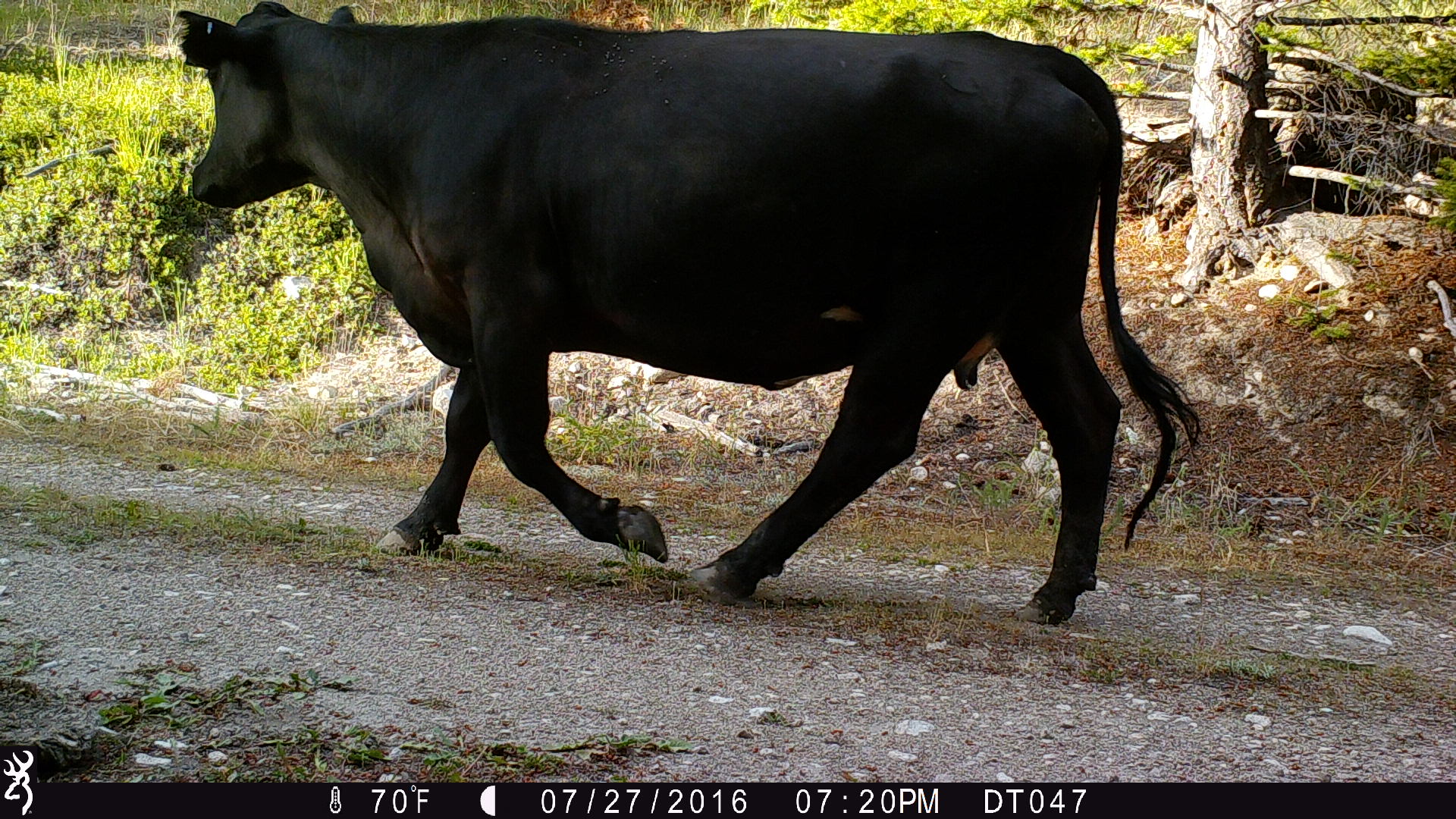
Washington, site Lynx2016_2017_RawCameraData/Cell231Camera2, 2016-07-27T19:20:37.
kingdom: Animalia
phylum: Chordata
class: Mammalia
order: Artiodactyla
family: Bovidae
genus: Bos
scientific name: Bos taurus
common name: domestic cattle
Domestic cattle (Bos taurus). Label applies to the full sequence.